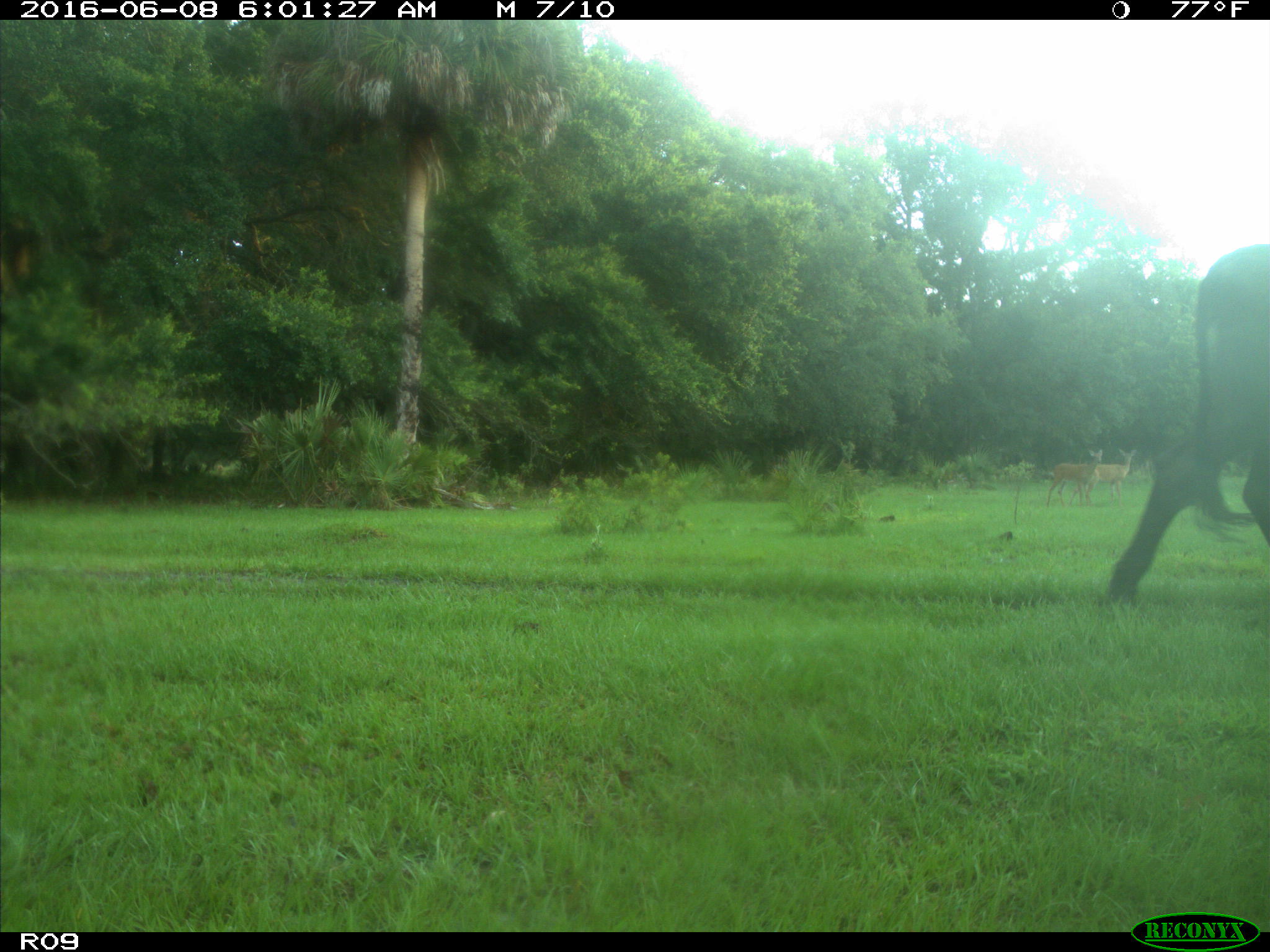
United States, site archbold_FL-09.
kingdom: Animalia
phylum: Chordata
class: Mammalia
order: Artiodactyla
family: Bovidae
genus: Bos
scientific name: Bos taurus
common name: domestic cow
Bos taurus (domestic cow).